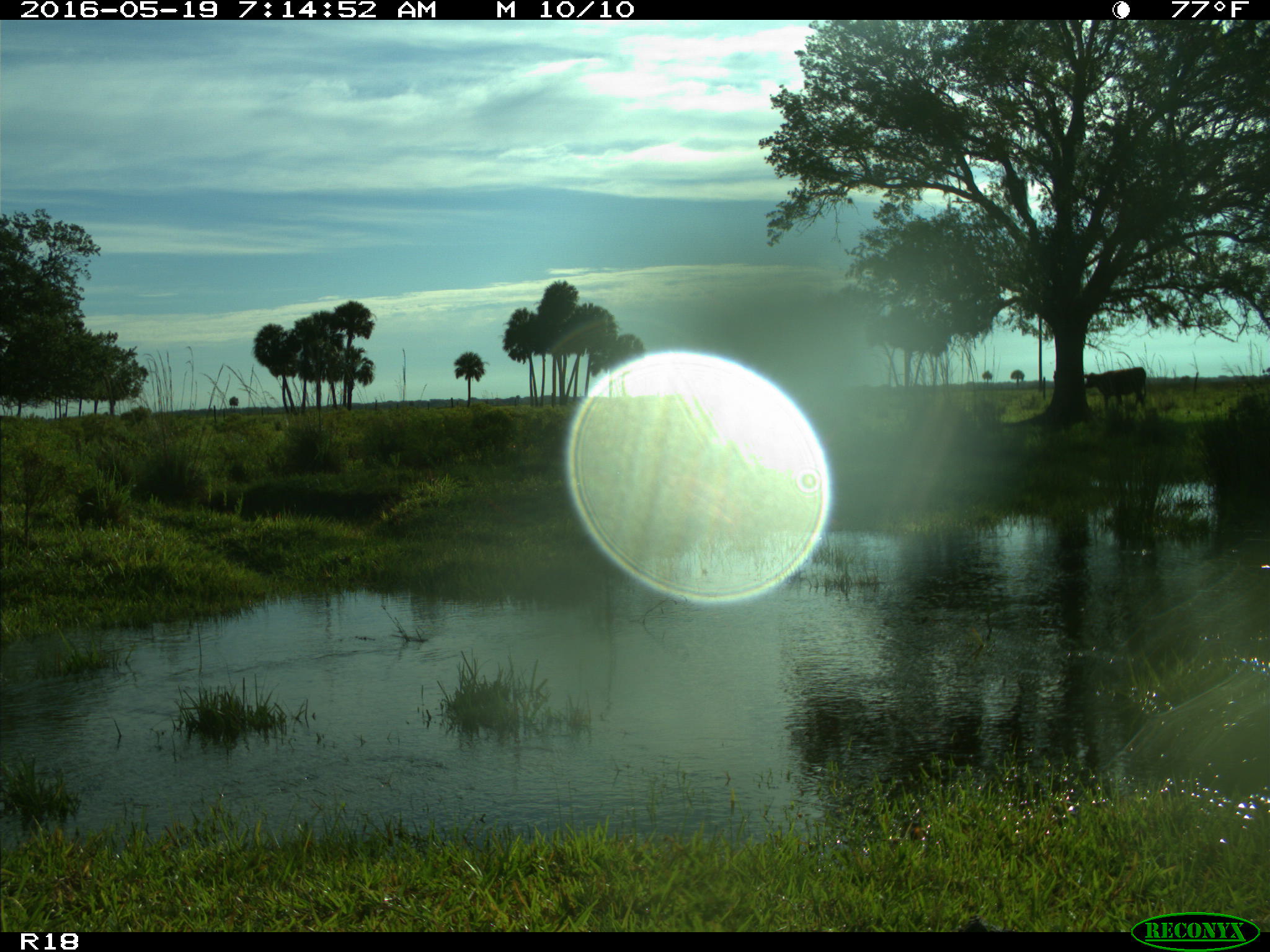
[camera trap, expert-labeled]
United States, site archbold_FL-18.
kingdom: Animalia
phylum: Chordata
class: Mammalia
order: Artiodactyla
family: Bovidae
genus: Bos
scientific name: Bos taurus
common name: domestic cow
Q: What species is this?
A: Bos taurus (domestic cow).